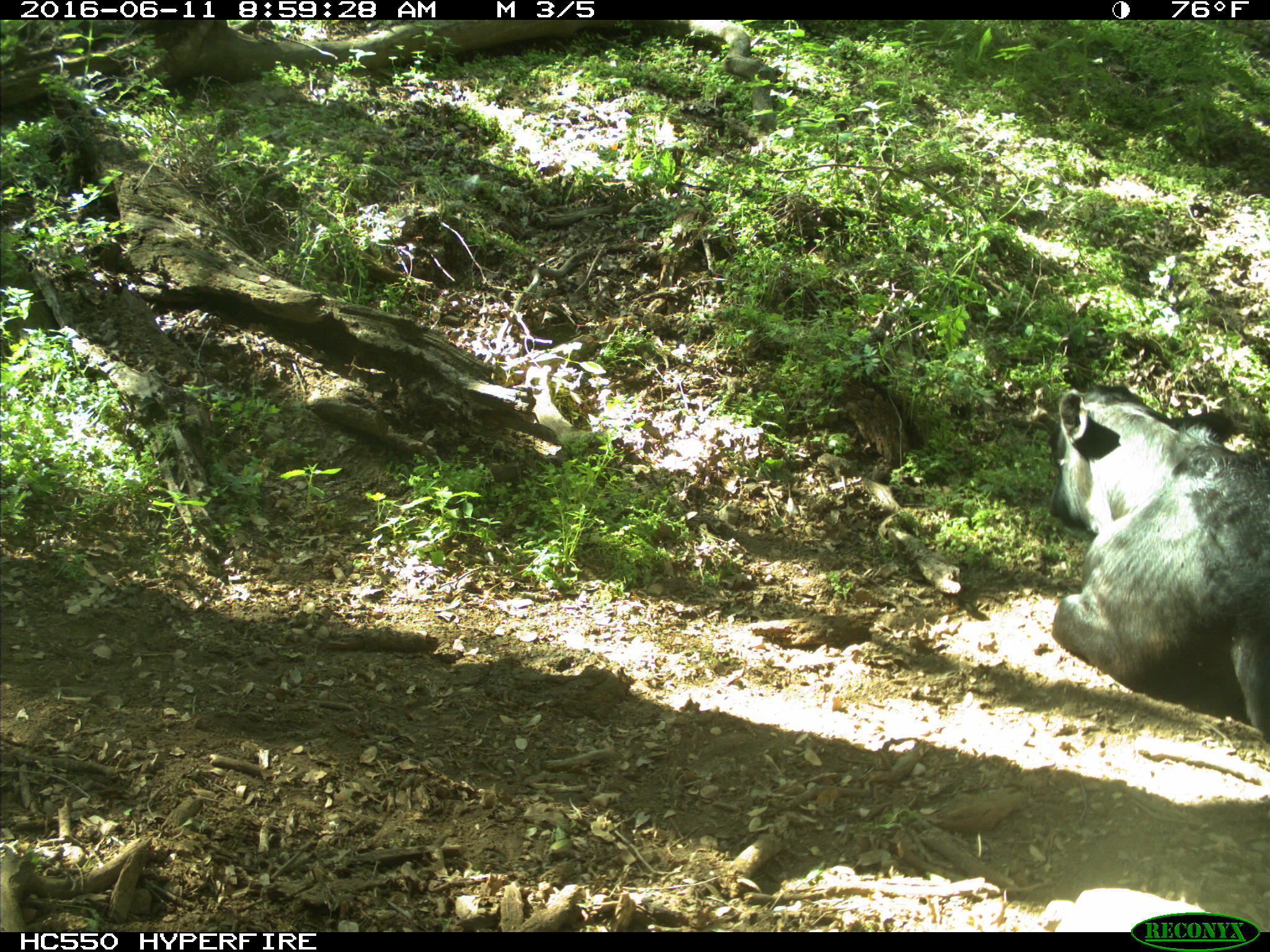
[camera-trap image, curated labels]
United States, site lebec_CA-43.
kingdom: Animalia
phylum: Chordata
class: Mammalia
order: Artiodactyla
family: Bovidae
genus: Bos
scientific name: Bos taurus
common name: domestic cow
Bos taurus (domestic cow).